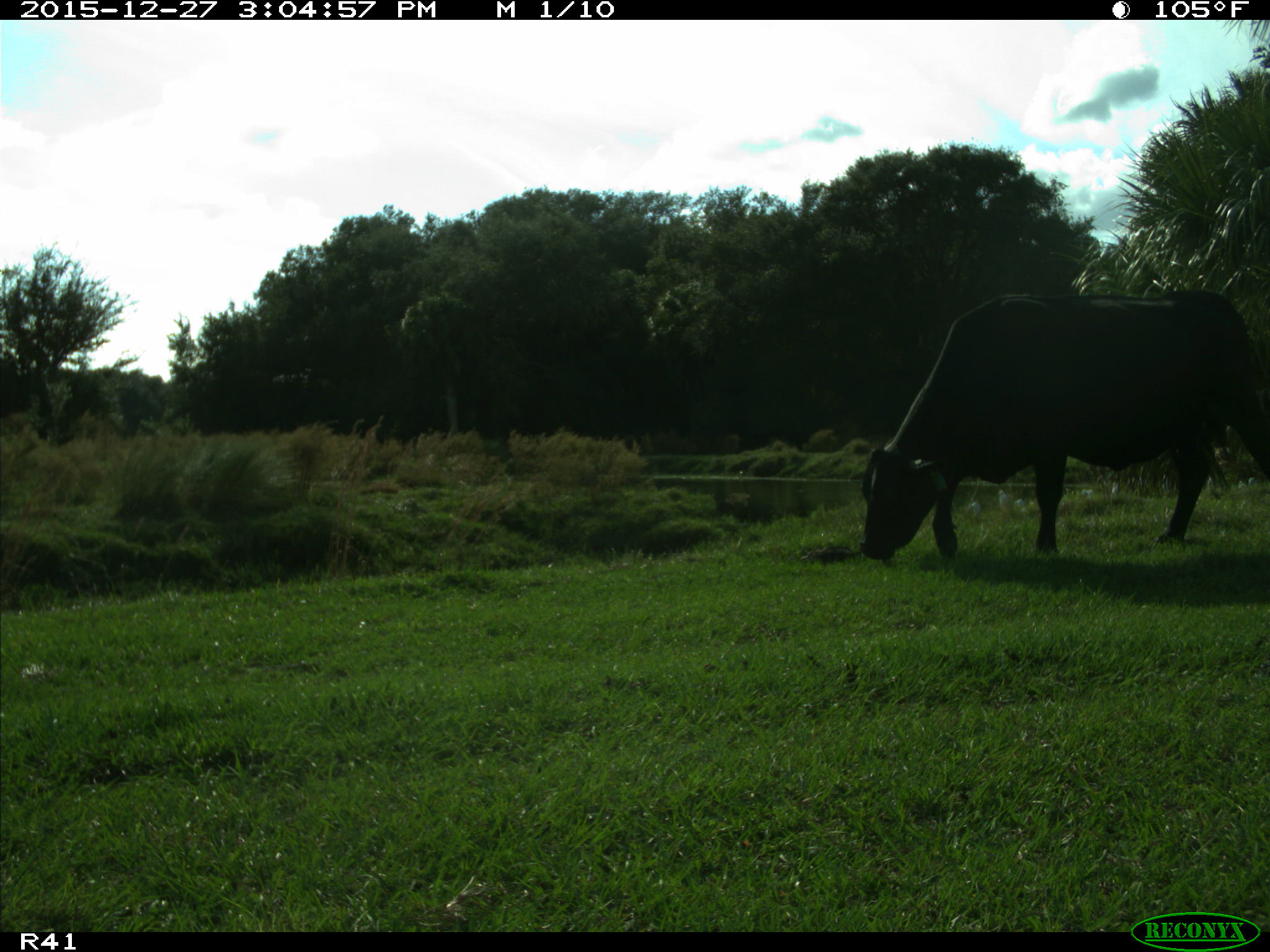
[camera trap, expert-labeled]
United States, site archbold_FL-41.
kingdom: Animalia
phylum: Chordata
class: Mammalia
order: Artiodactyla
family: Bovidae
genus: Bos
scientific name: Bos taurus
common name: domestic cow